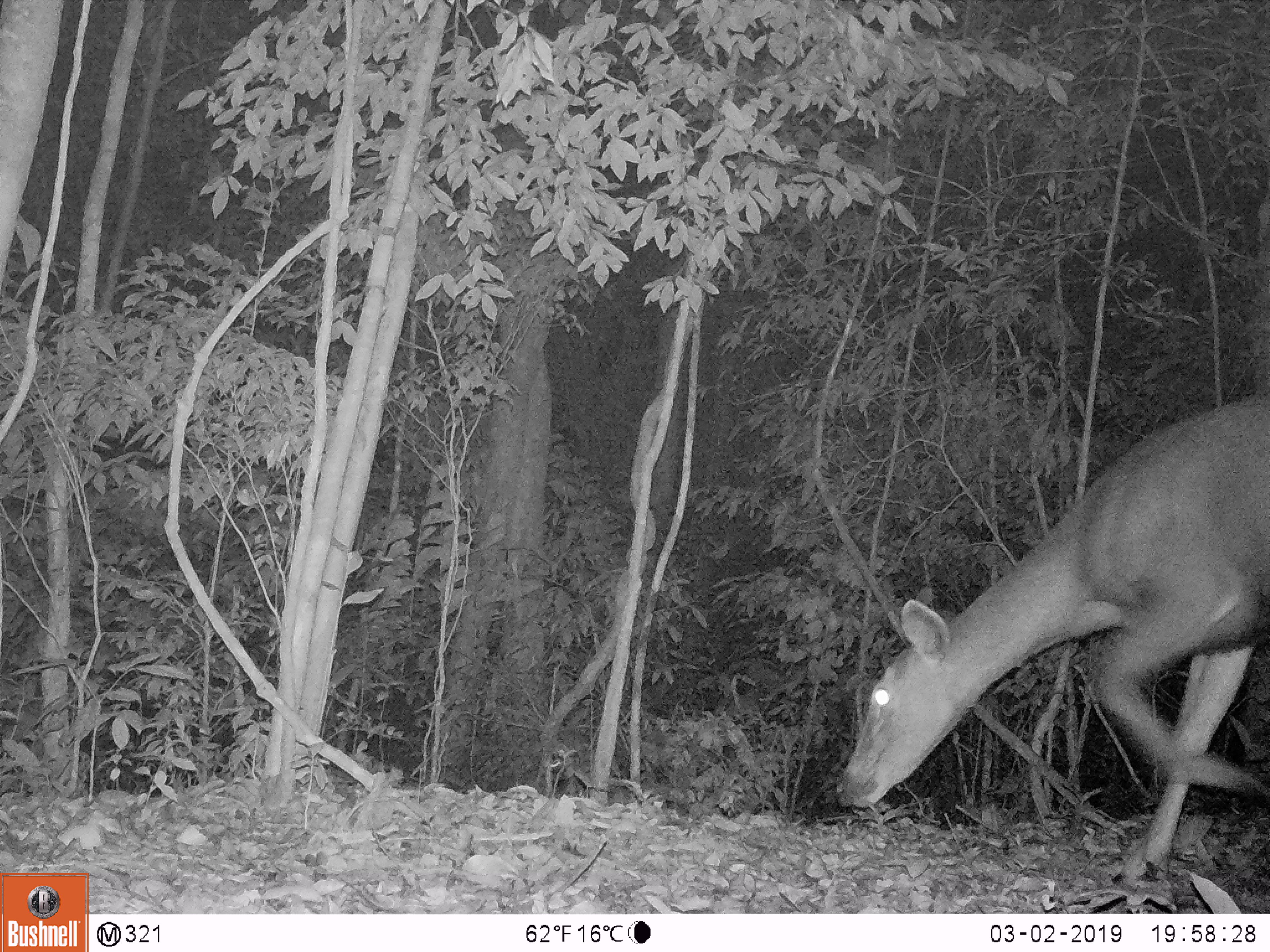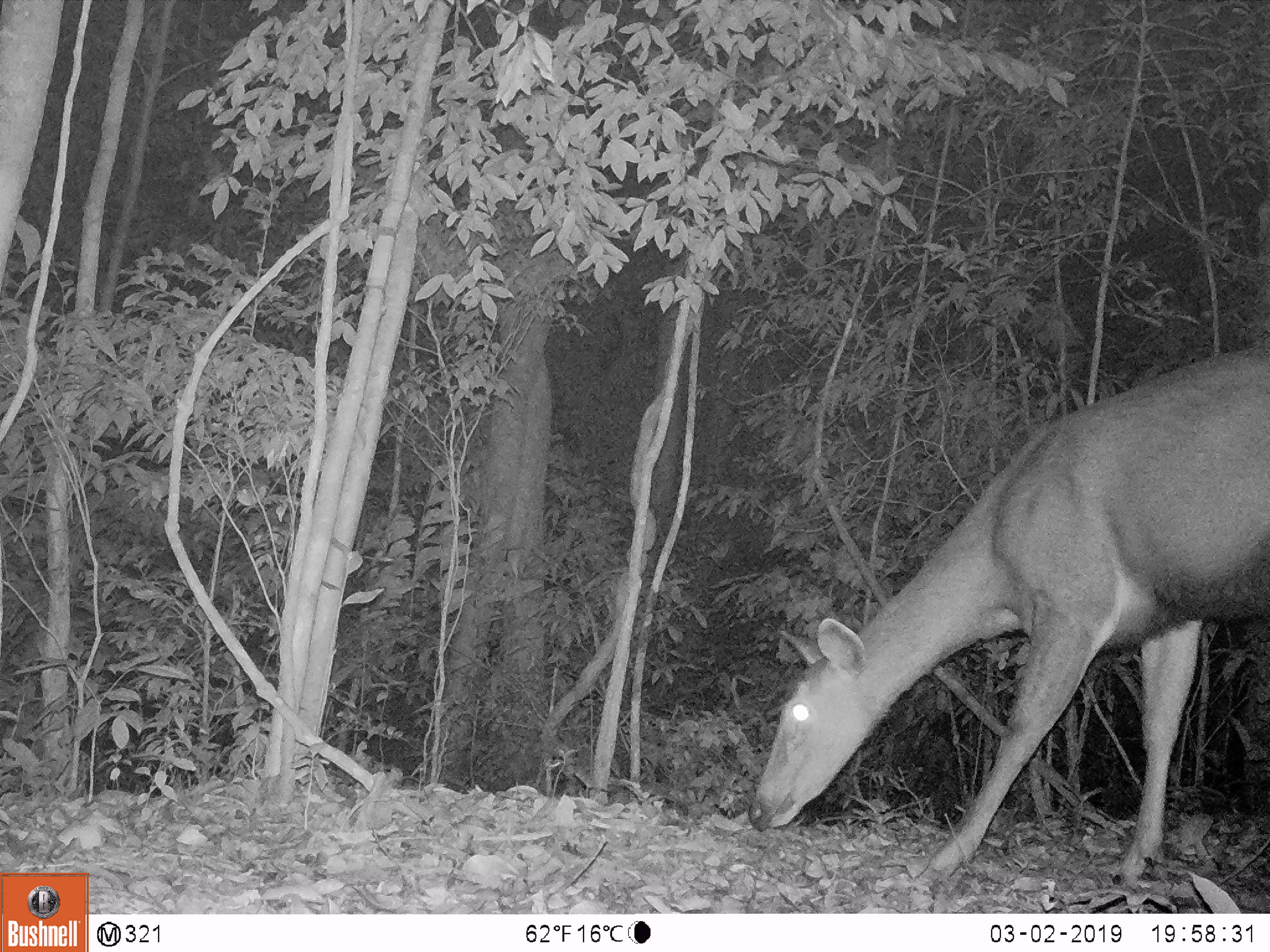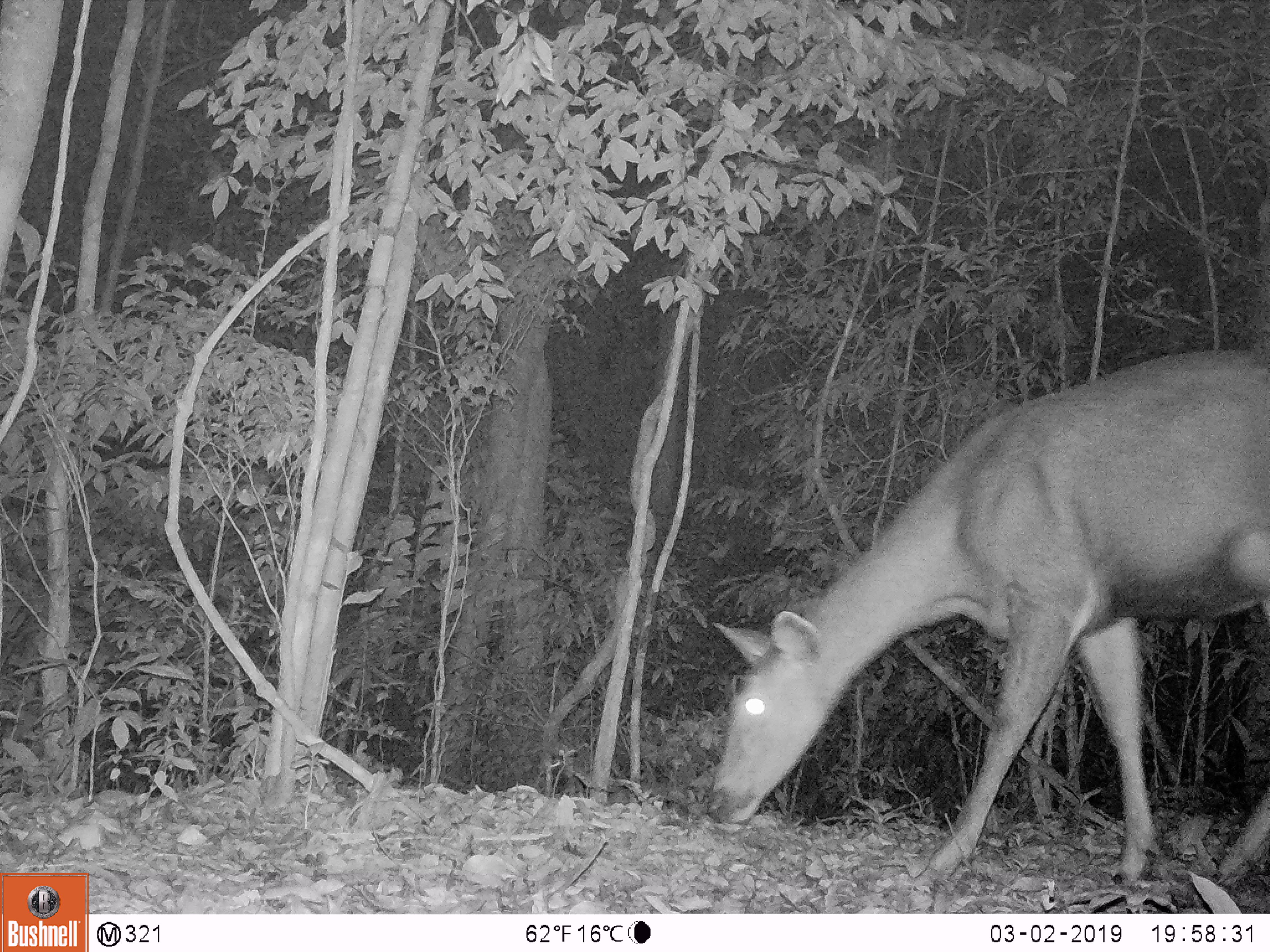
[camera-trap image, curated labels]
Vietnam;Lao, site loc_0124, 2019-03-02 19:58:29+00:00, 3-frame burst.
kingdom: Animalia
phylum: Chordata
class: Mammalia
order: Artiodactyla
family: Cervidae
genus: Rusa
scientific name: Rusa unicolor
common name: sambar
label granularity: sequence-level